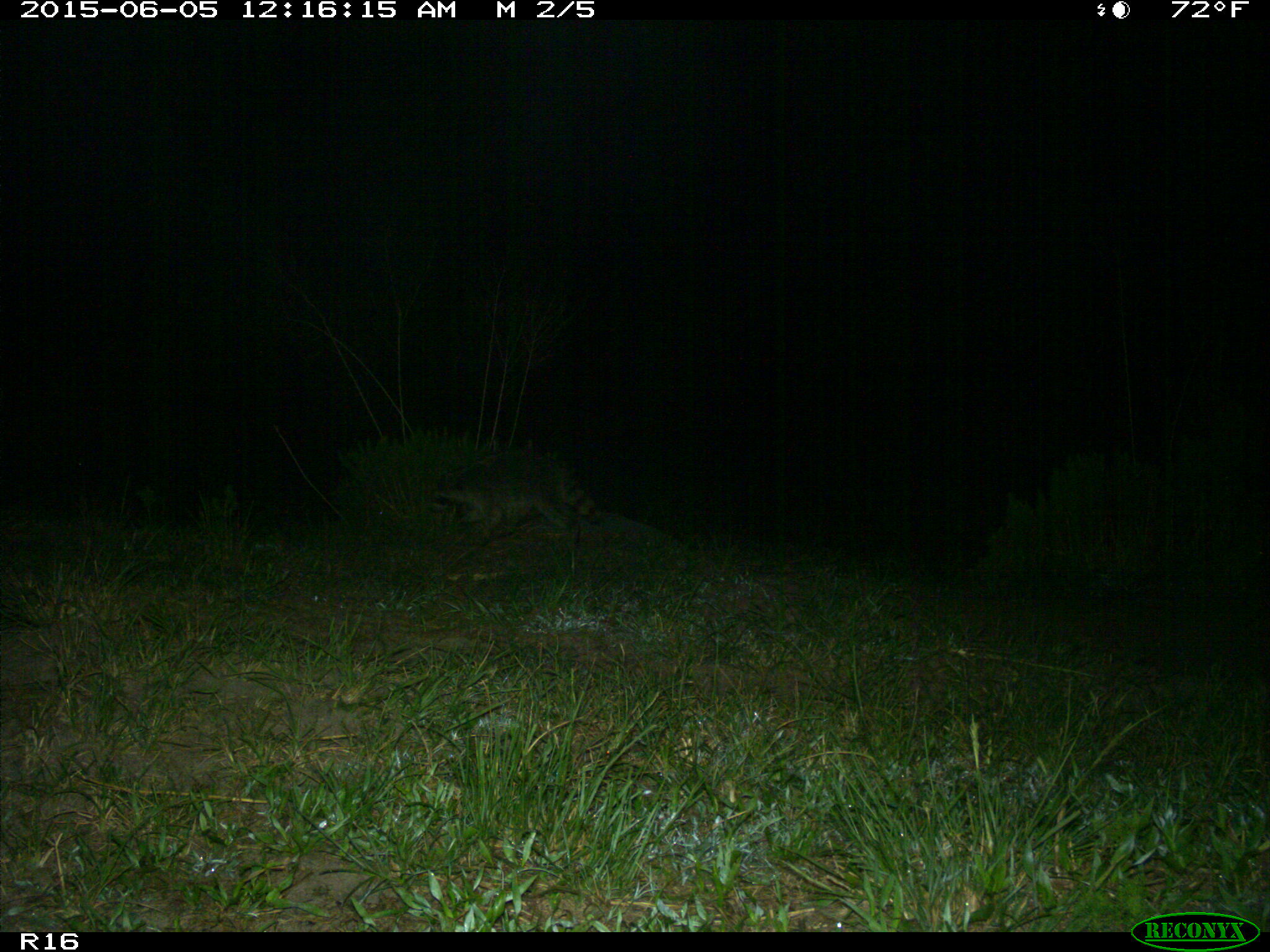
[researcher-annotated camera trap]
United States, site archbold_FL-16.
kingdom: Animalia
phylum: Chordata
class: Mammalia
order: Carnivora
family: Procyonidae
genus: Procyon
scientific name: Procyon lotor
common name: common raccoon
Procyon lotor (common raccoon).